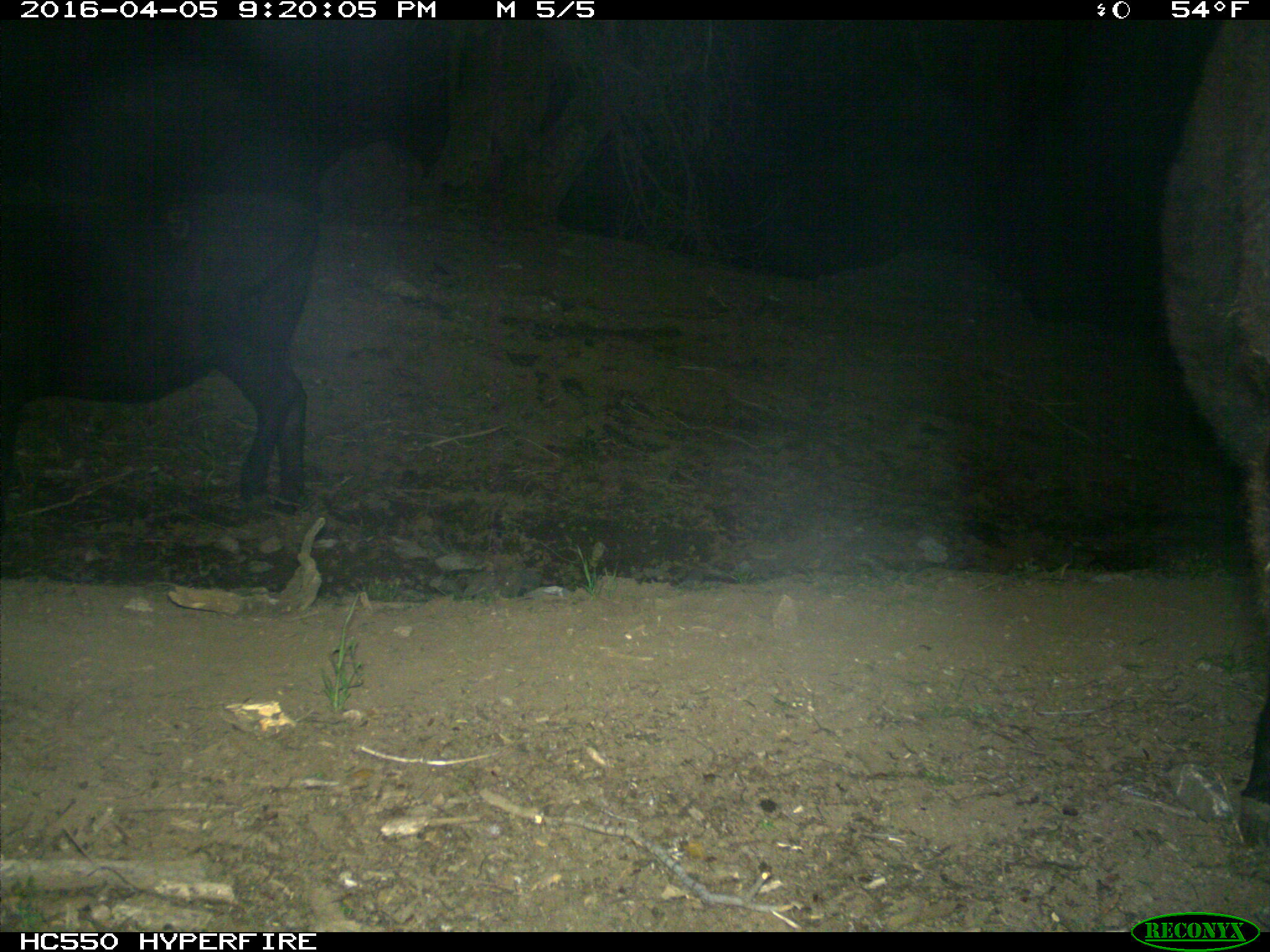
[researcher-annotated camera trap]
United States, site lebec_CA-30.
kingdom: Animalia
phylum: Chordata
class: Mammalia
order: Artiodactyla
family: Bovidae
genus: Bos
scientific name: Bos taurus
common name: domestic cow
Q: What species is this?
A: Bos taurus (domestic cow).